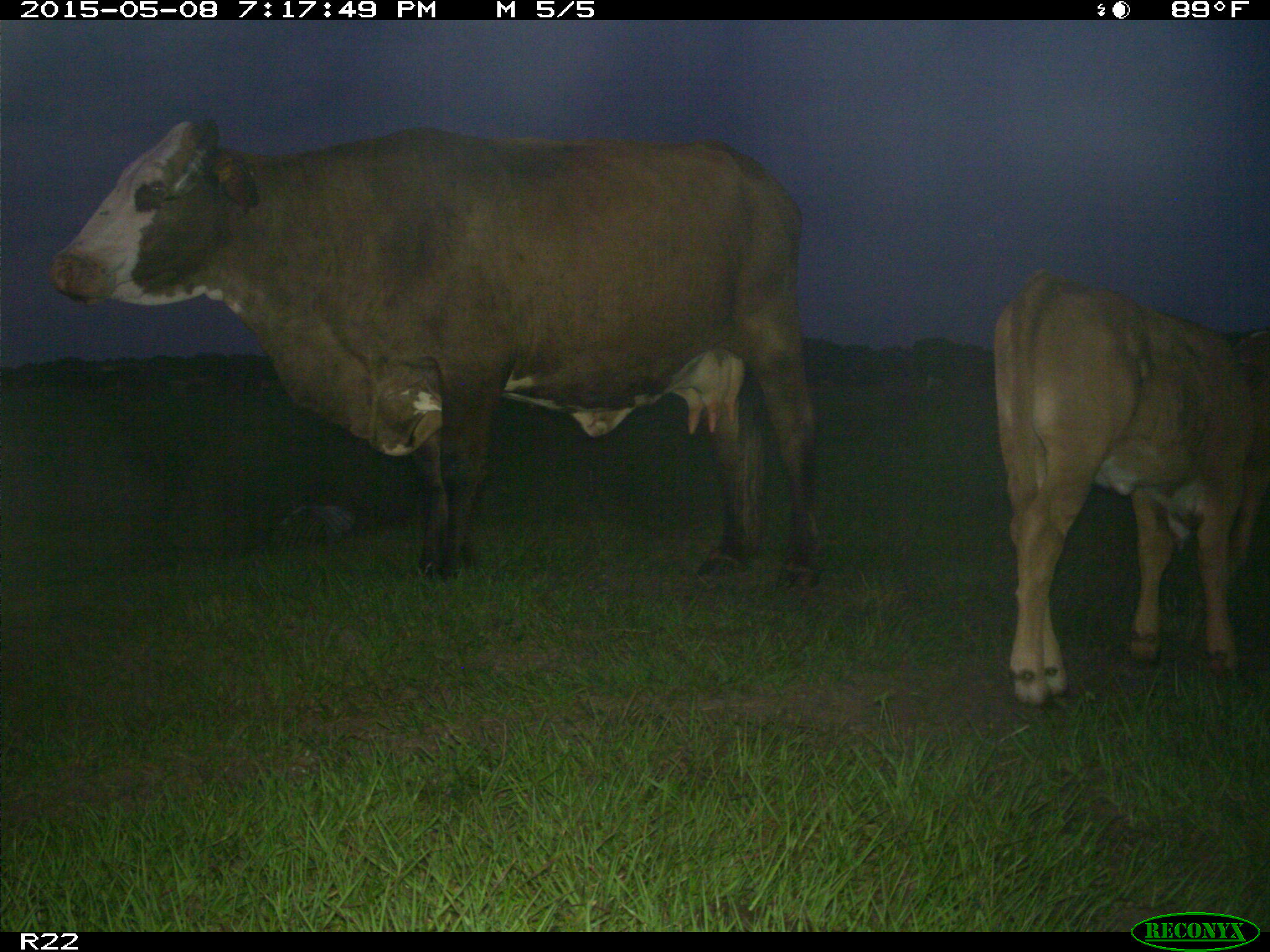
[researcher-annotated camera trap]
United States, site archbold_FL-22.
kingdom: Animalia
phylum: Chordata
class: Mammalia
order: Artiodactyla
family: Bovidae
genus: Bos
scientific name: Bos taurus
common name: domestic cow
Bos taurus (domestic cow).